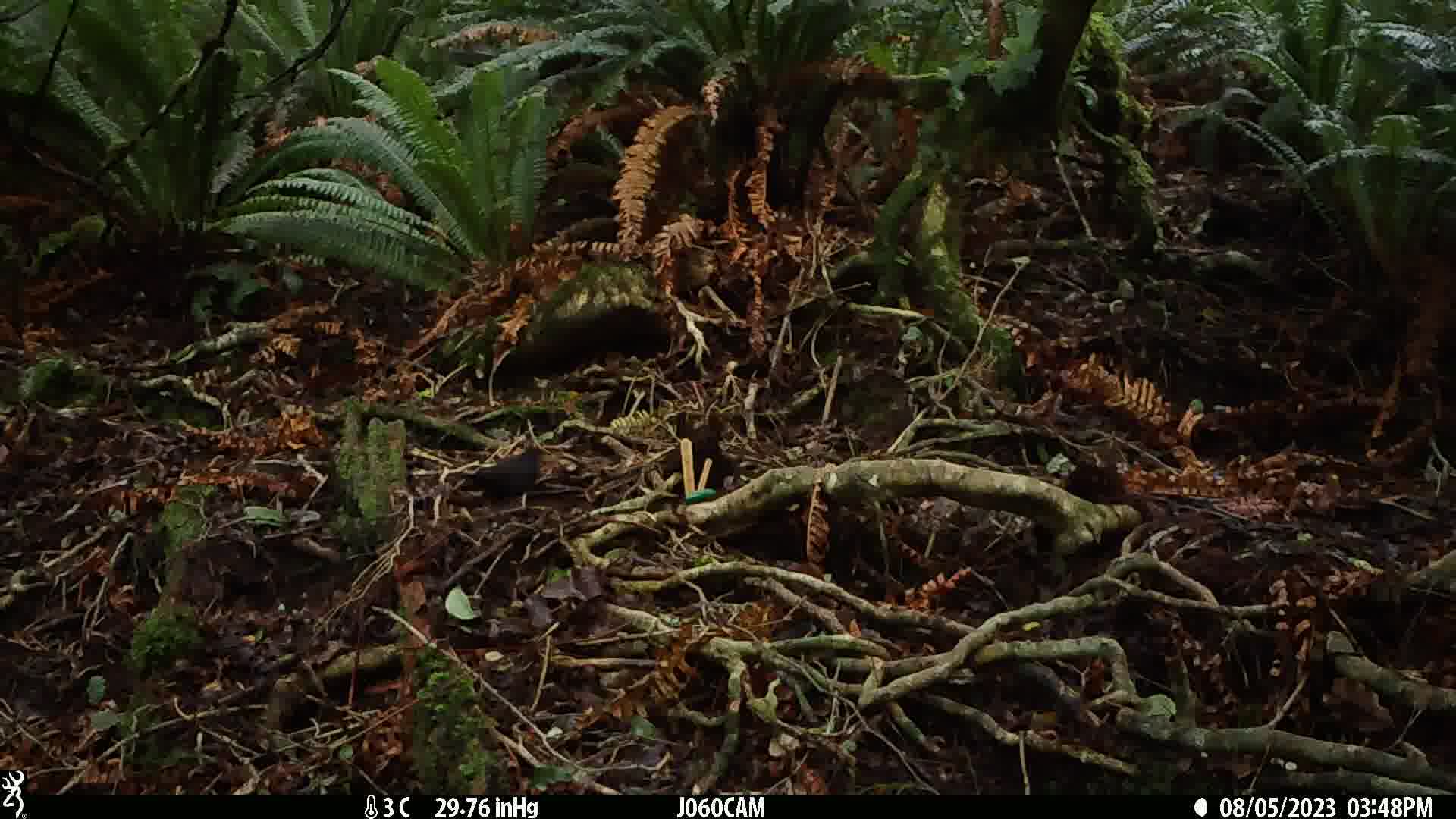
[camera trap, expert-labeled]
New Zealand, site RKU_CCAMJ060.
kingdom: Animalia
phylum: Chordata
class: Aves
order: Passeriformes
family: Turdidae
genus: Turdus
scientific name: Turdus merula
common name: eurasian blackbird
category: blackbird